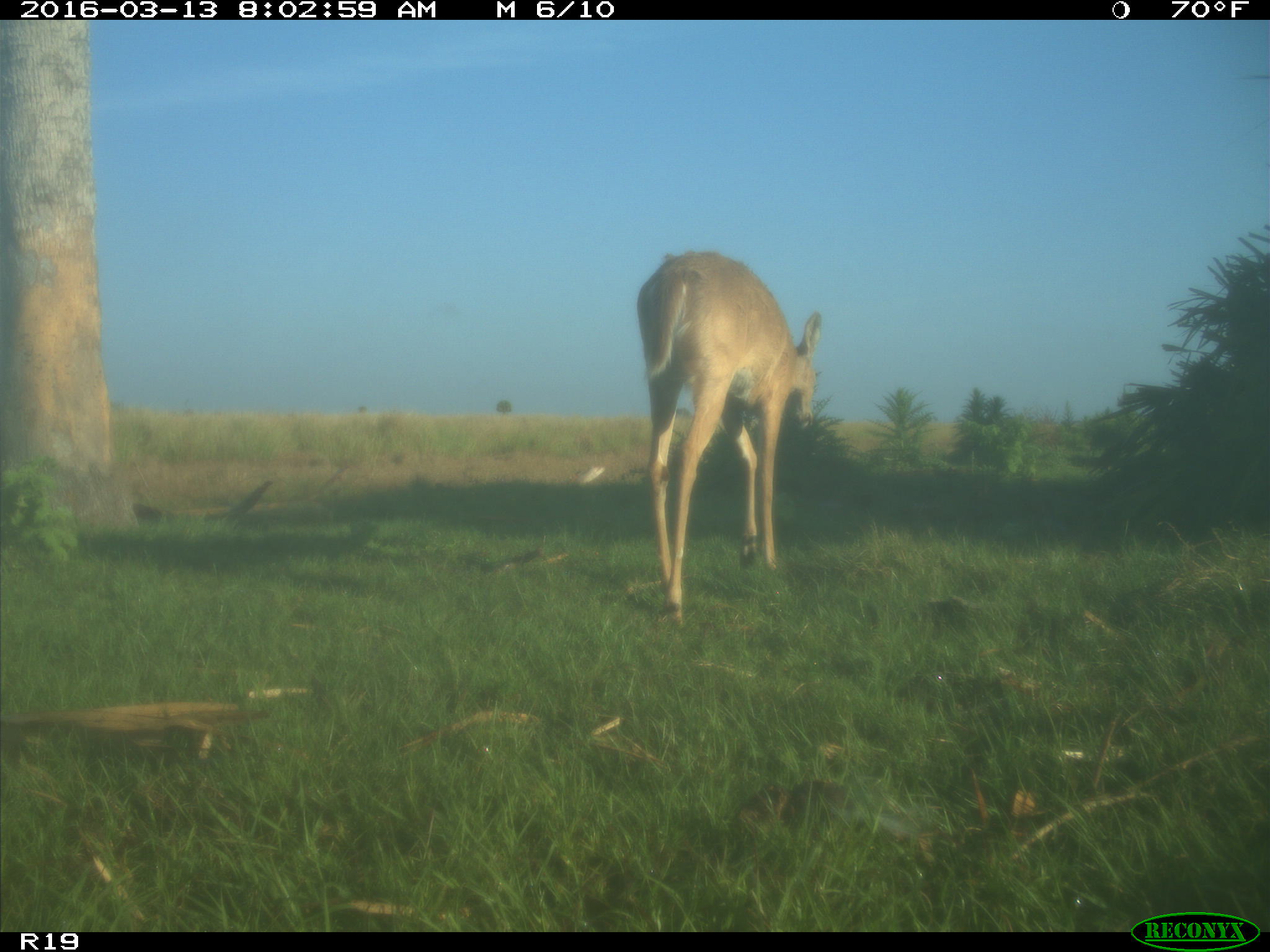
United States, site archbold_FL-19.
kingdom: Animalia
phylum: Chordata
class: Mammalia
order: Artiodactyla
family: Cervidae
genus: Odocoileus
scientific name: Odocoileus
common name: deer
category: unidentified deer